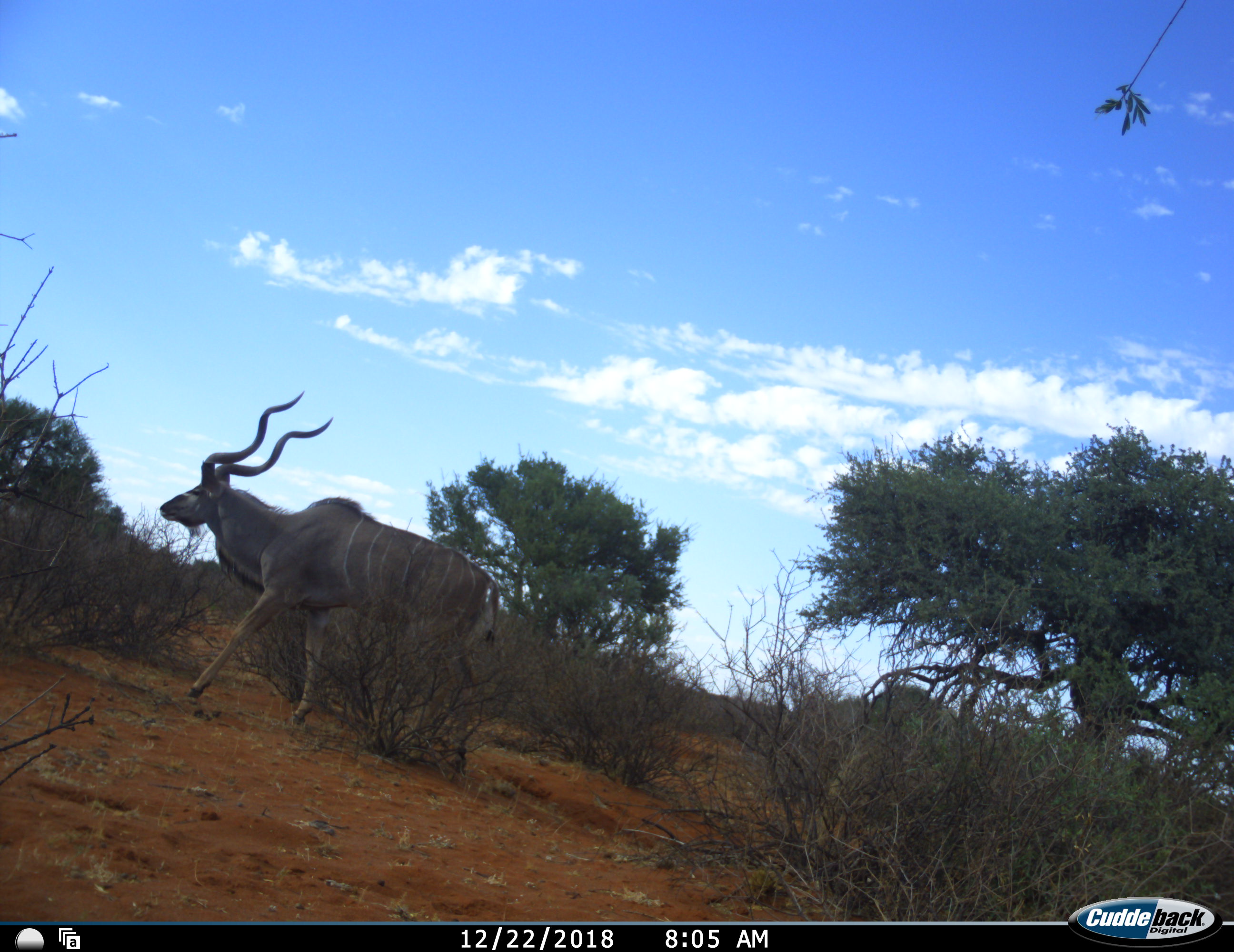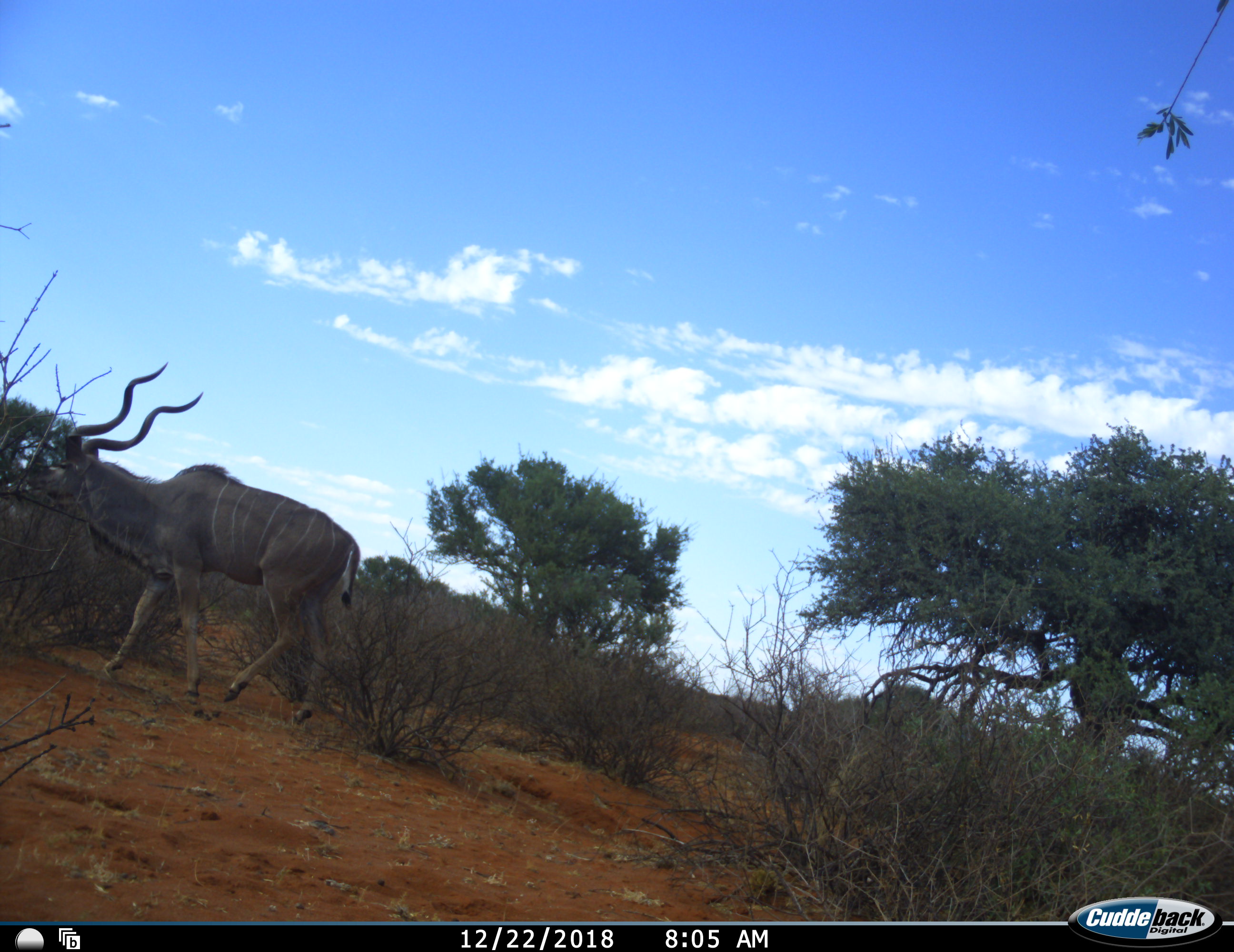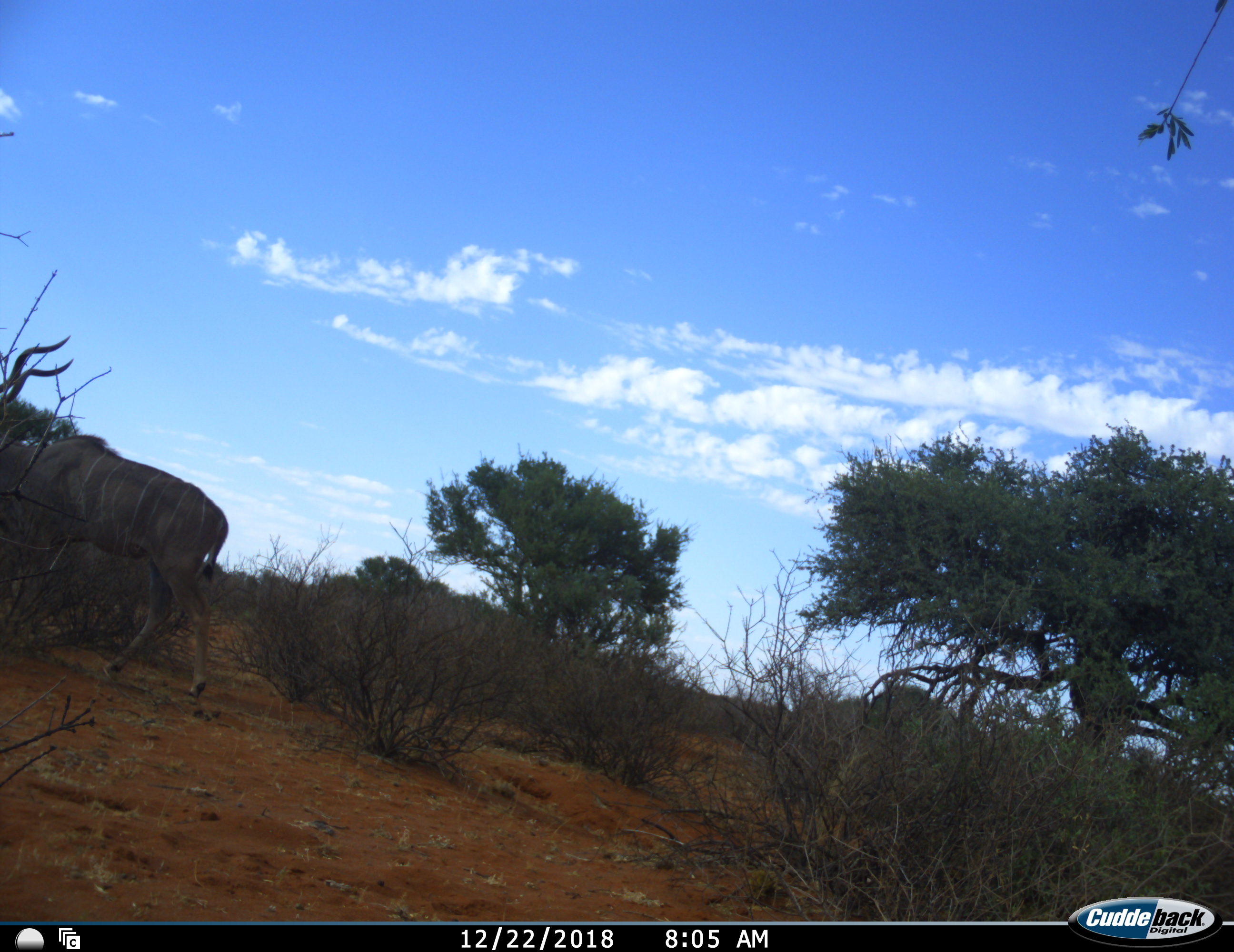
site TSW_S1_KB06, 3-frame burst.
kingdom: Animalia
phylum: Chordata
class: Mammalia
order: Artiodactyla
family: Bovidae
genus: Tragelaphus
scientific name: Tragelaphus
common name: kudu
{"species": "kudu (Tragelaphus)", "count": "1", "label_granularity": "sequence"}